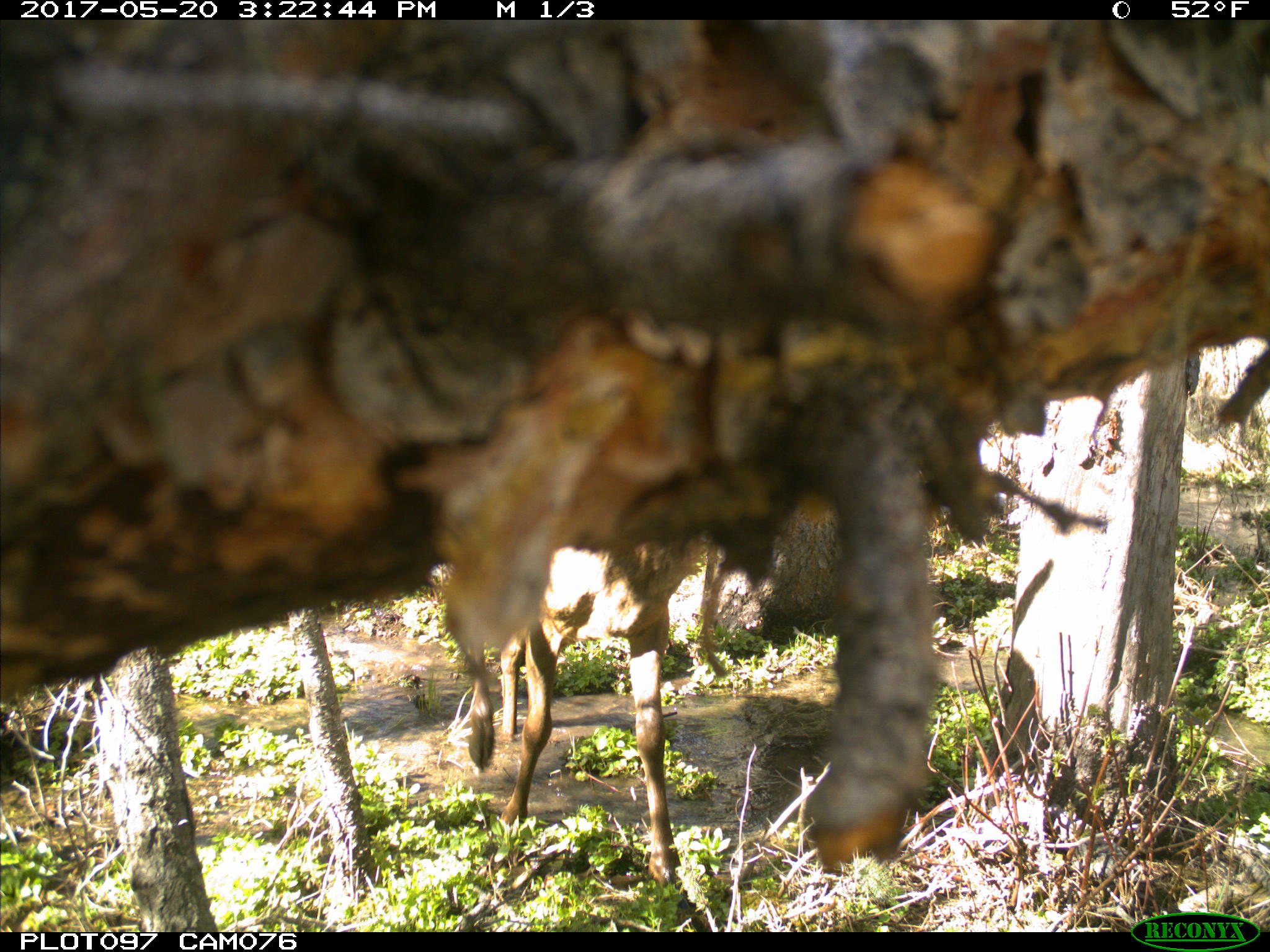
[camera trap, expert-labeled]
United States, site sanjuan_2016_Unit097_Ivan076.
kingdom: Animalia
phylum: Chordata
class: Mammalia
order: Artiodactyla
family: Cervidae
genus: Cervus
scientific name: Cervus elaphus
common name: red deer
Cervus elaphus (red deer).